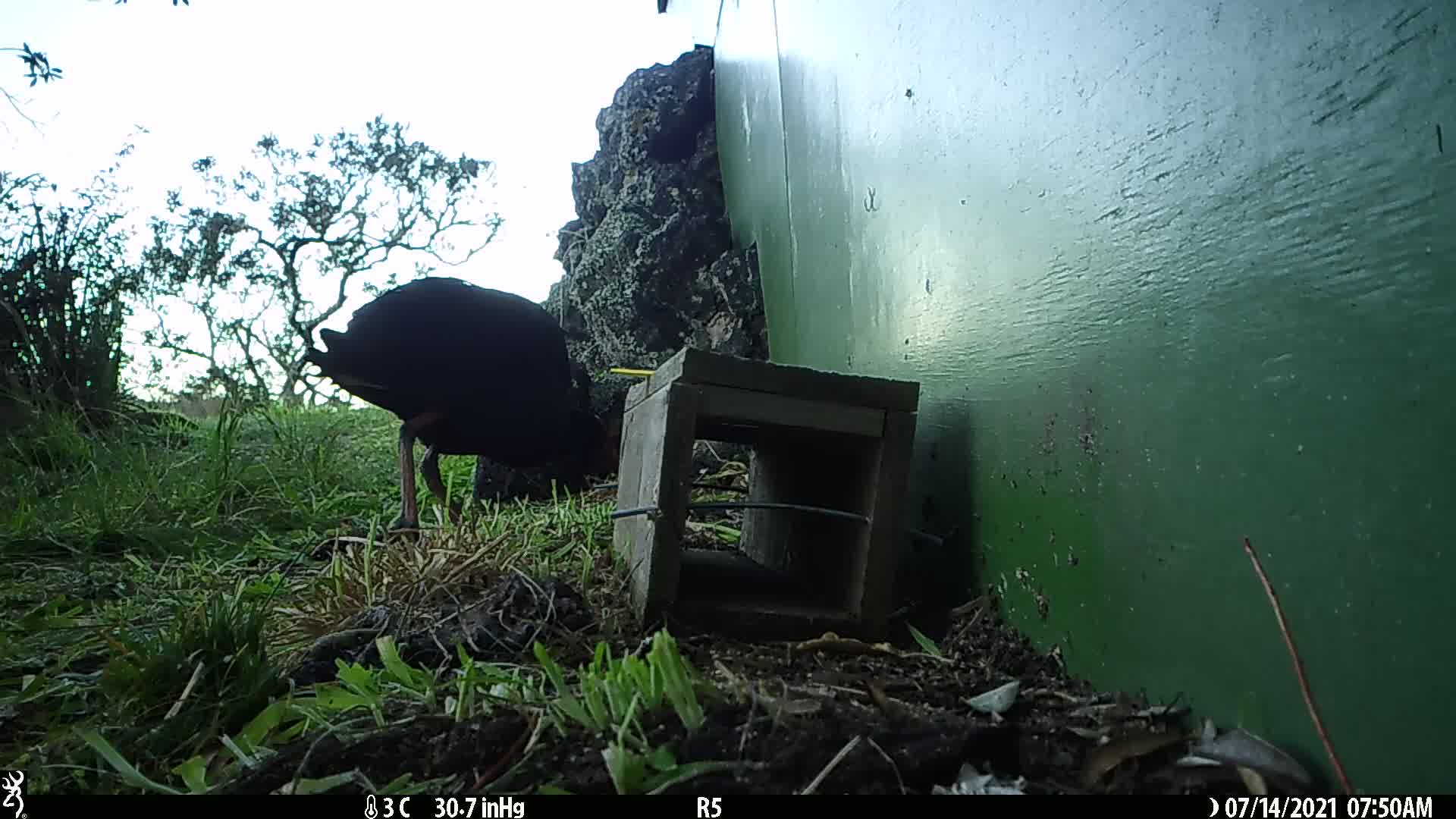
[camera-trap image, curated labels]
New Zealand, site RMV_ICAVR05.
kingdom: Animalia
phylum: Chordata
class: Aves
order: Gruiformes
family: Rallidae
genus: Porphyrio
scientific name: Porphyrio melanotus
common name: australasian swamphen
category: pukeko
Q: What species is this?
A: Pukeko (australasian swamphen) (Porphyrio melanotus).